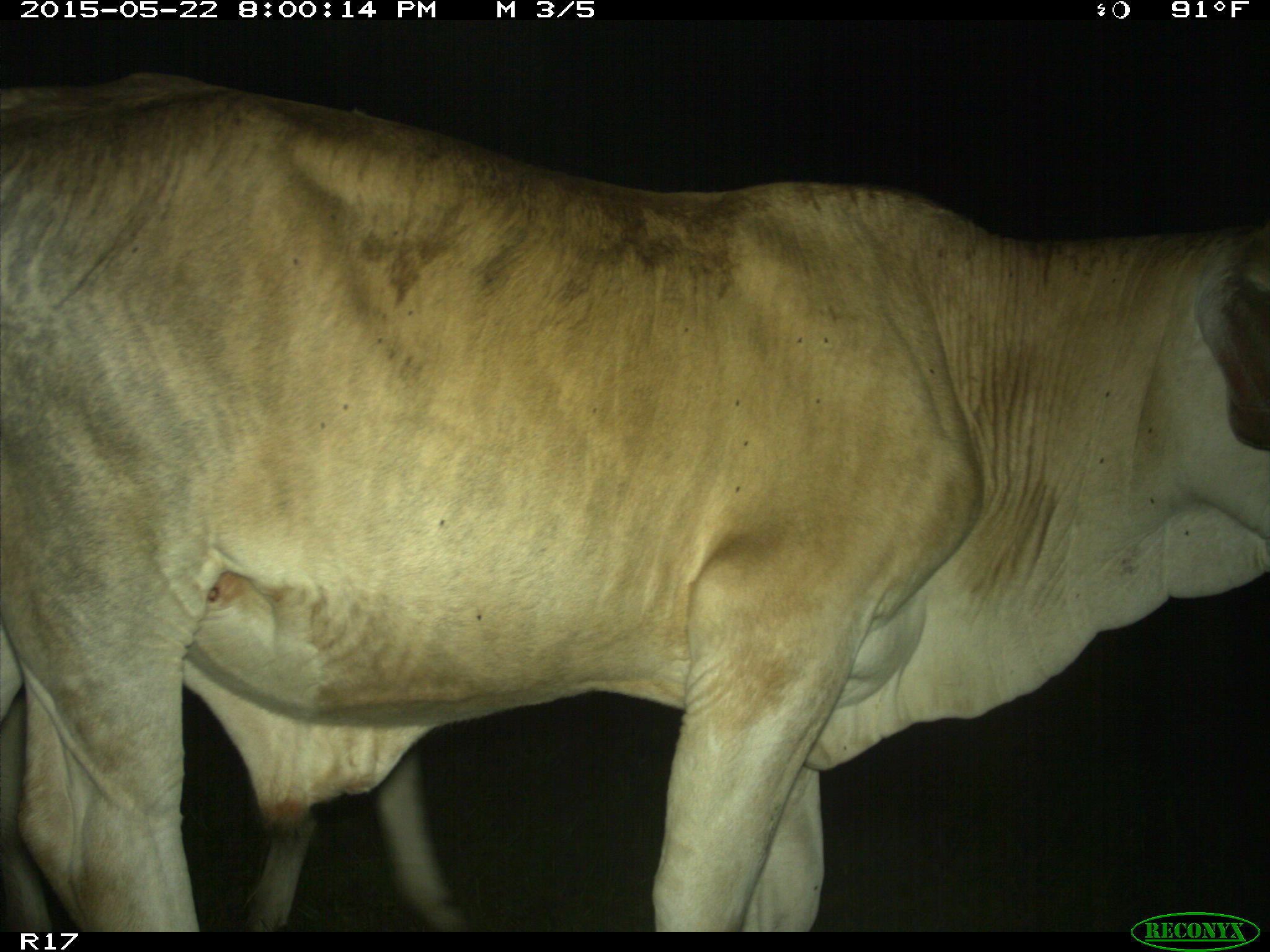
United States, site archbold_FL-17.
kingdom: Animalia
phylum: Chordata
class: Mammalia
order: Artiodactyla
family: Bovidae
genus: Bos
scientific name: Bos taurus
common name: domestic cow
Bos taurus (domestic cow).